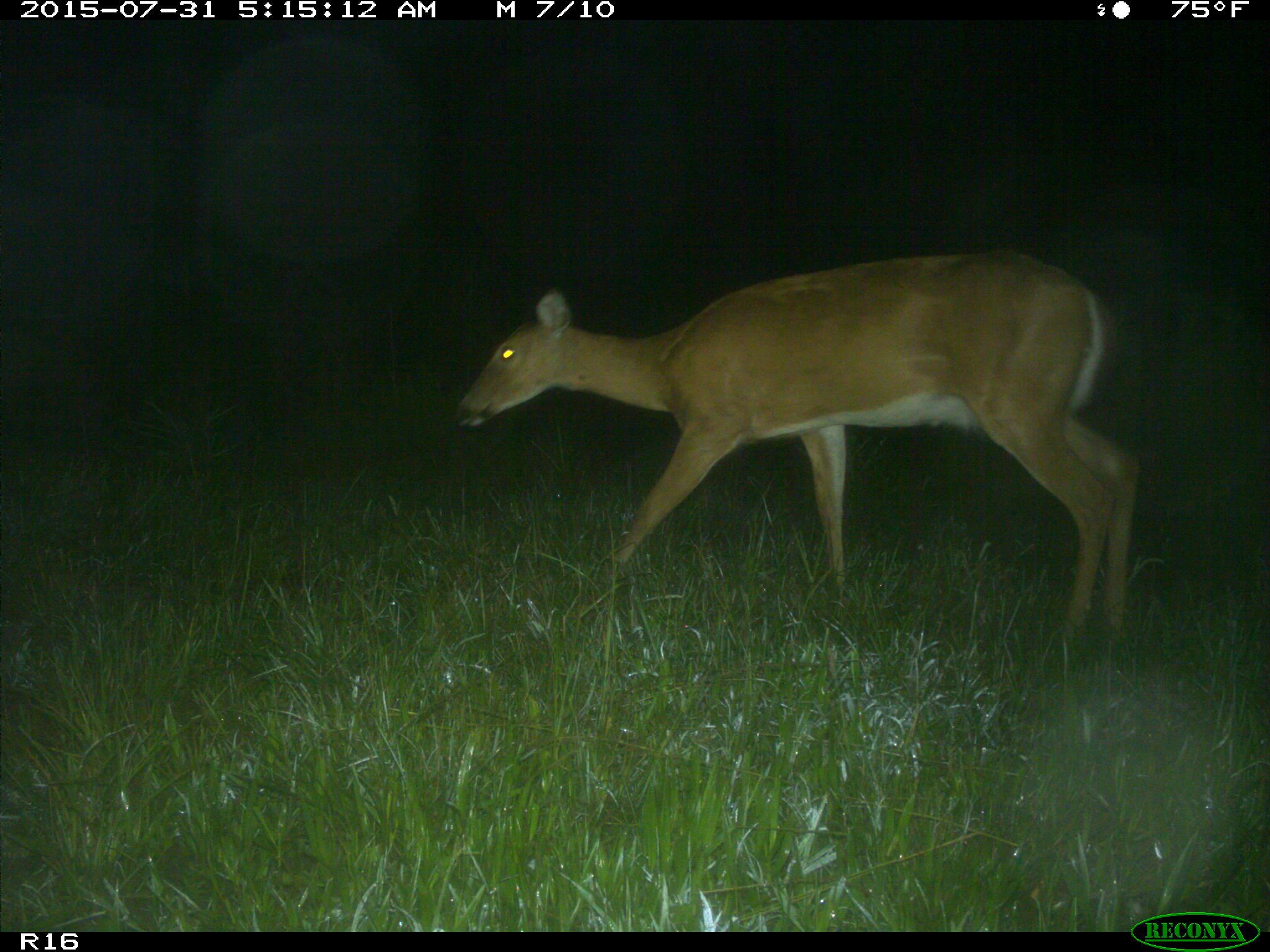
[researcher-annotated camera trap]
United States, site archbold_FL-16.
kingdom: Animalia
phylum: Chordata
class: Mammalia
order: Artiodactyla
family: Cervidae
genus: Odocoileus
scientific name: Odocoileus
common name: deer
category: unidentified deer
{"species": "unidentified deer (deer) (Odocoileus)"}